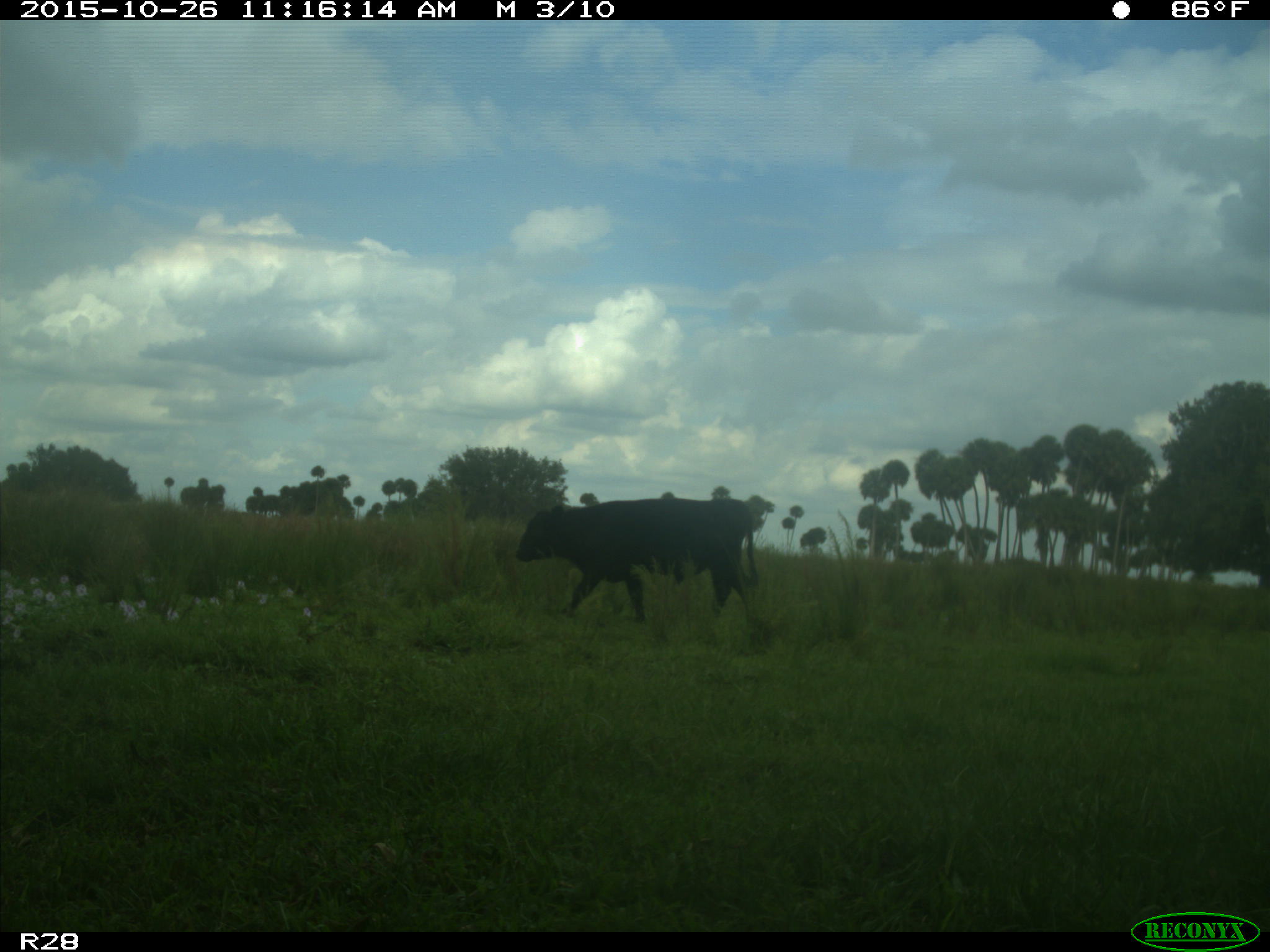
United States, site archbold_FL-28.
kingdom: Animalia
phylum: Chordata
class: Mammalia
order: Artiodactyla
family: Bovidae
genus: Bos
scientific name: Bos taurus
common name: domestic cow